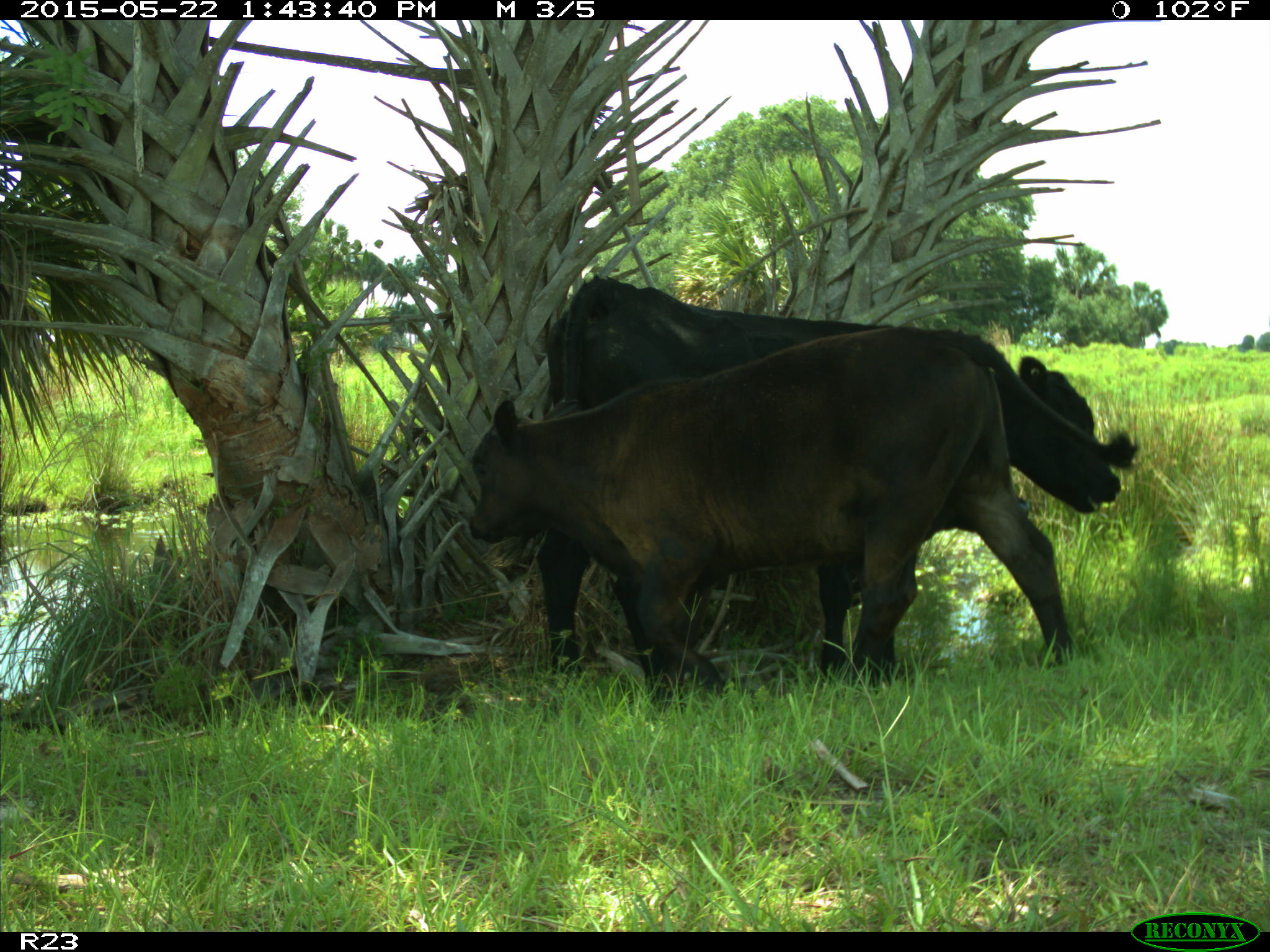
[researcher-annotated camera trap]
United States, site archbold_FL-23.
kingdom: Animalia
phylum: Chordata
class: Mammalia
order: Artiodactyla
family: Bovidae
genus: Bos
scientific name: Bos taurus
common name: domestic cow